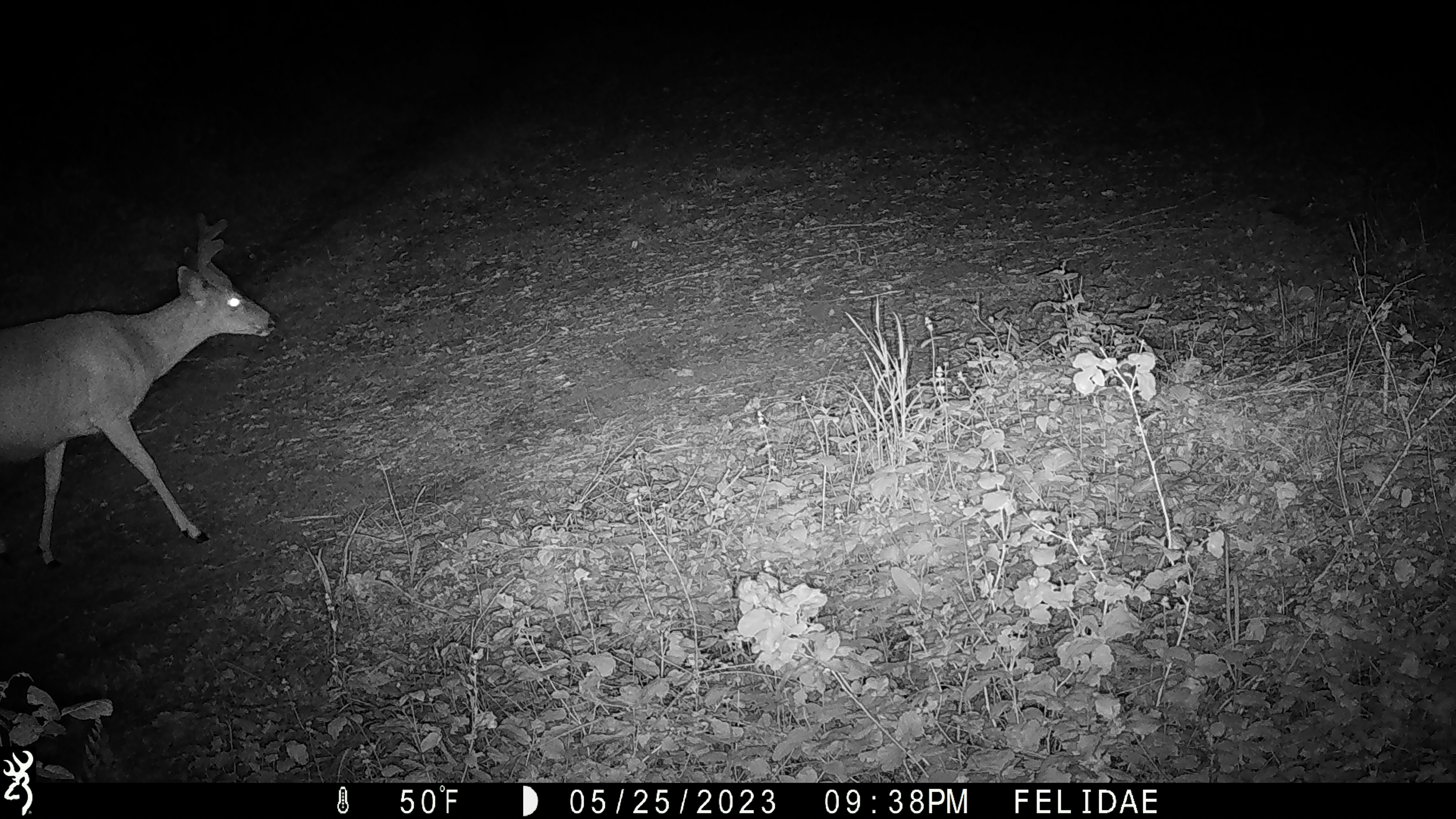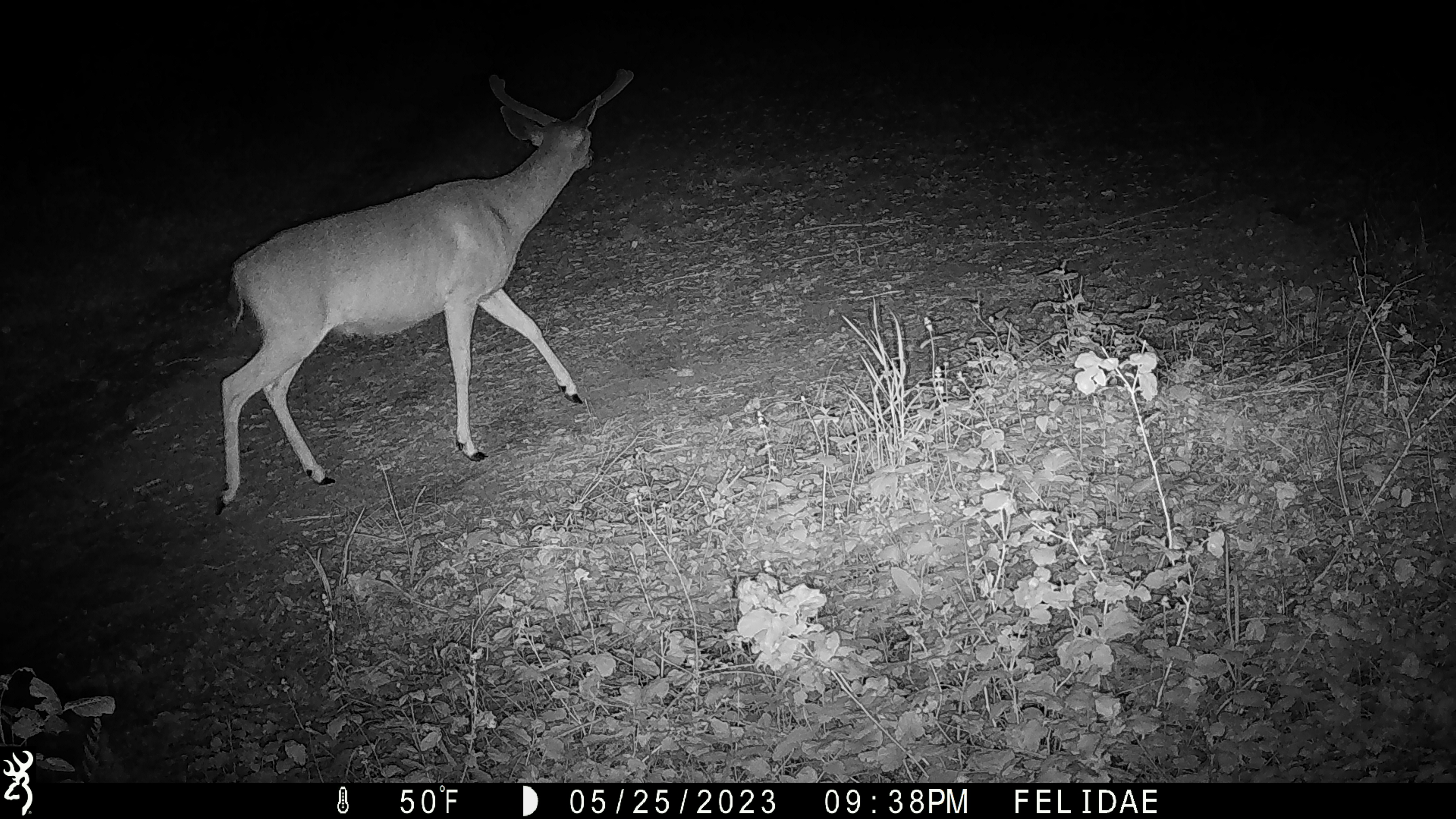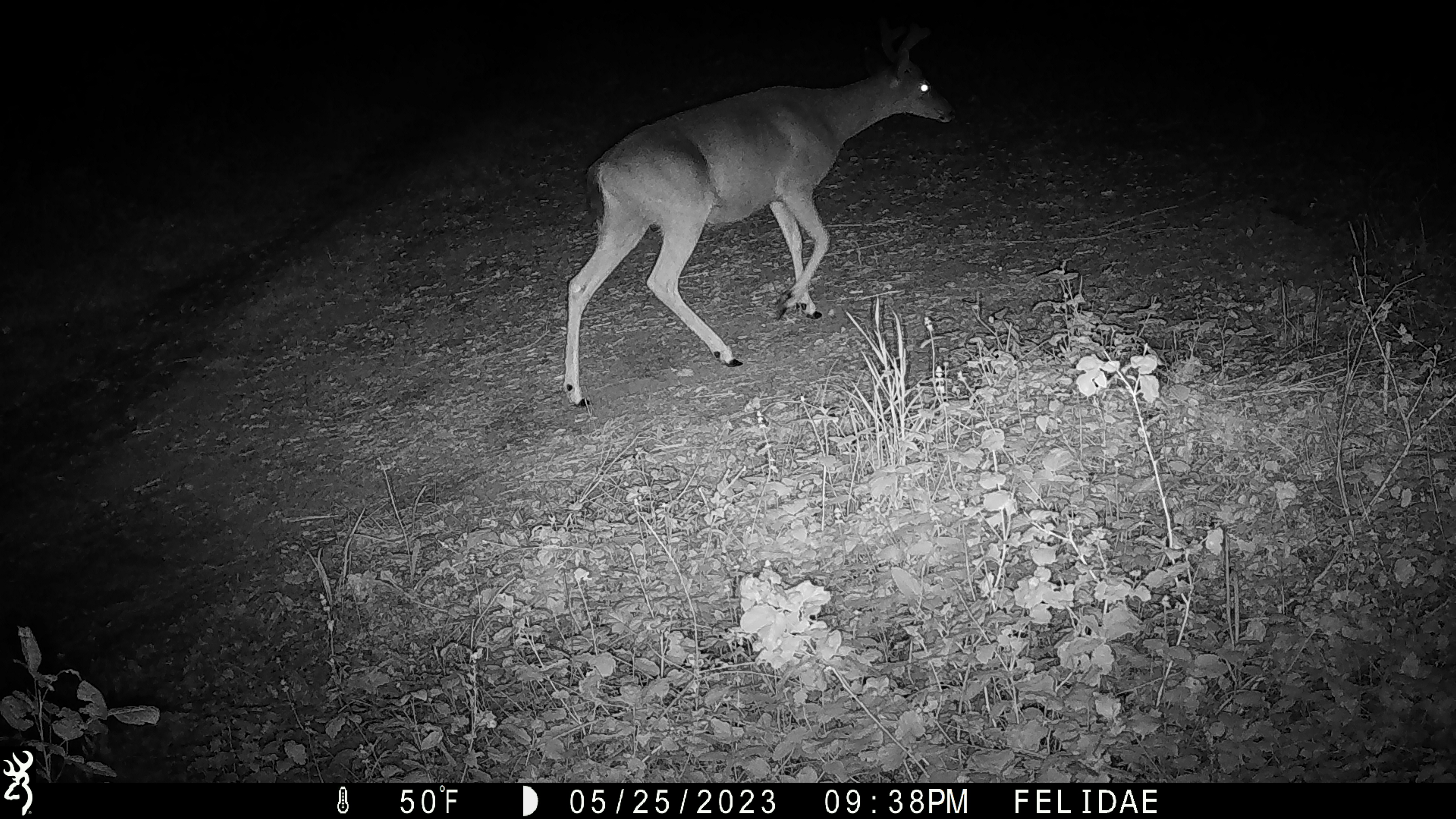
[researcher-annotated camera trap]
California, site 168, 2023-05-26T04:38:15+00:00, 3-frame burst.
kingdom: Animalia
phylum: Chordata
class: Mammalia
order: Artiodactyla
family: Cervidae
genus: Odocoileus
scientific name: Odocoileus hemionus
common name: mule deer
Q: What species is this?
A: Mule deer (Odocoileus hemionus).